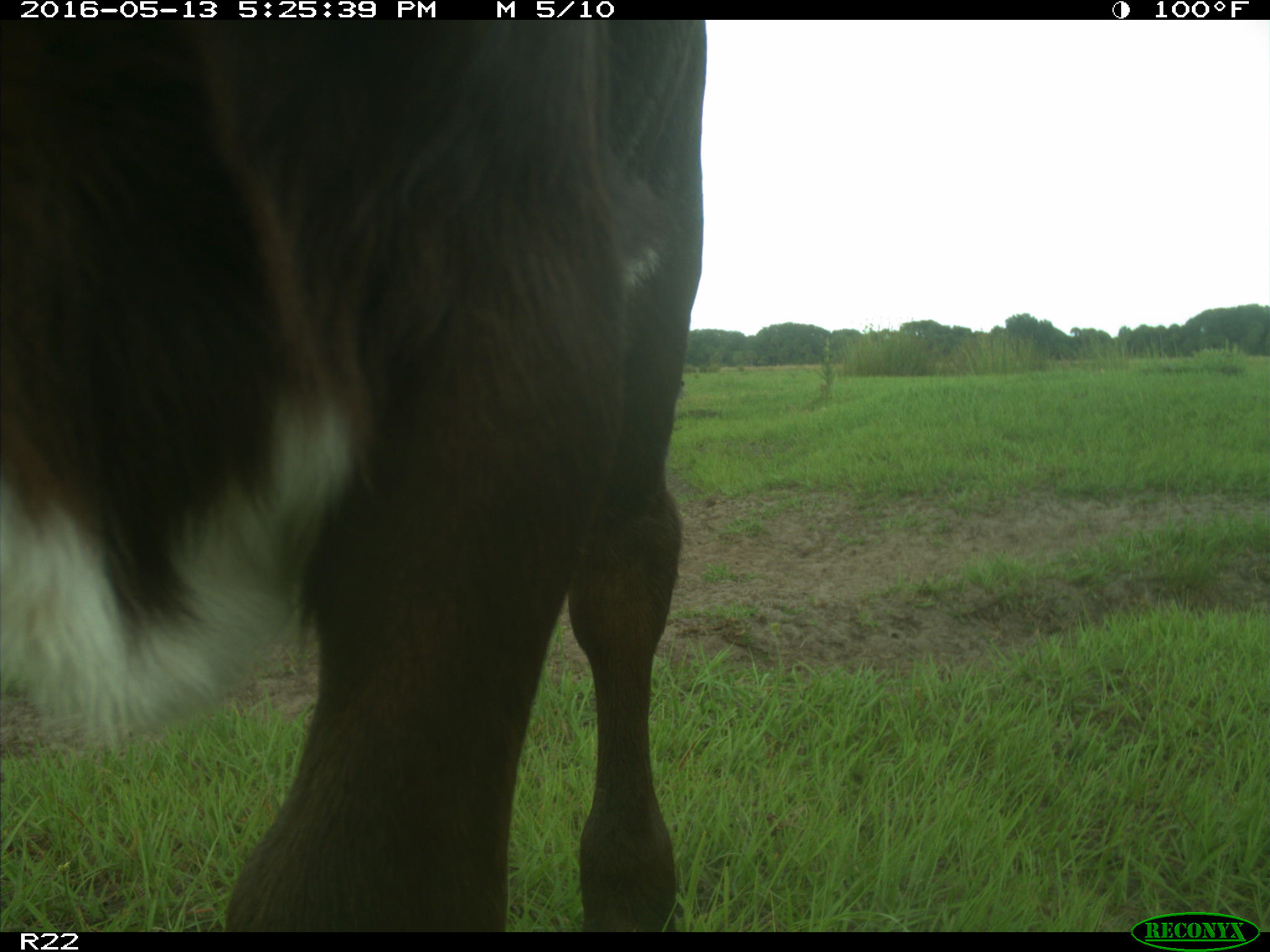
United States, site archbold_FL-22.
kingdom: Animalia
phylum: Chordata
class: Mammalia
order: Artiodactyla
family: Bovidae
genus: Bos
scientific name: Bos taurus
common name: domestic cow